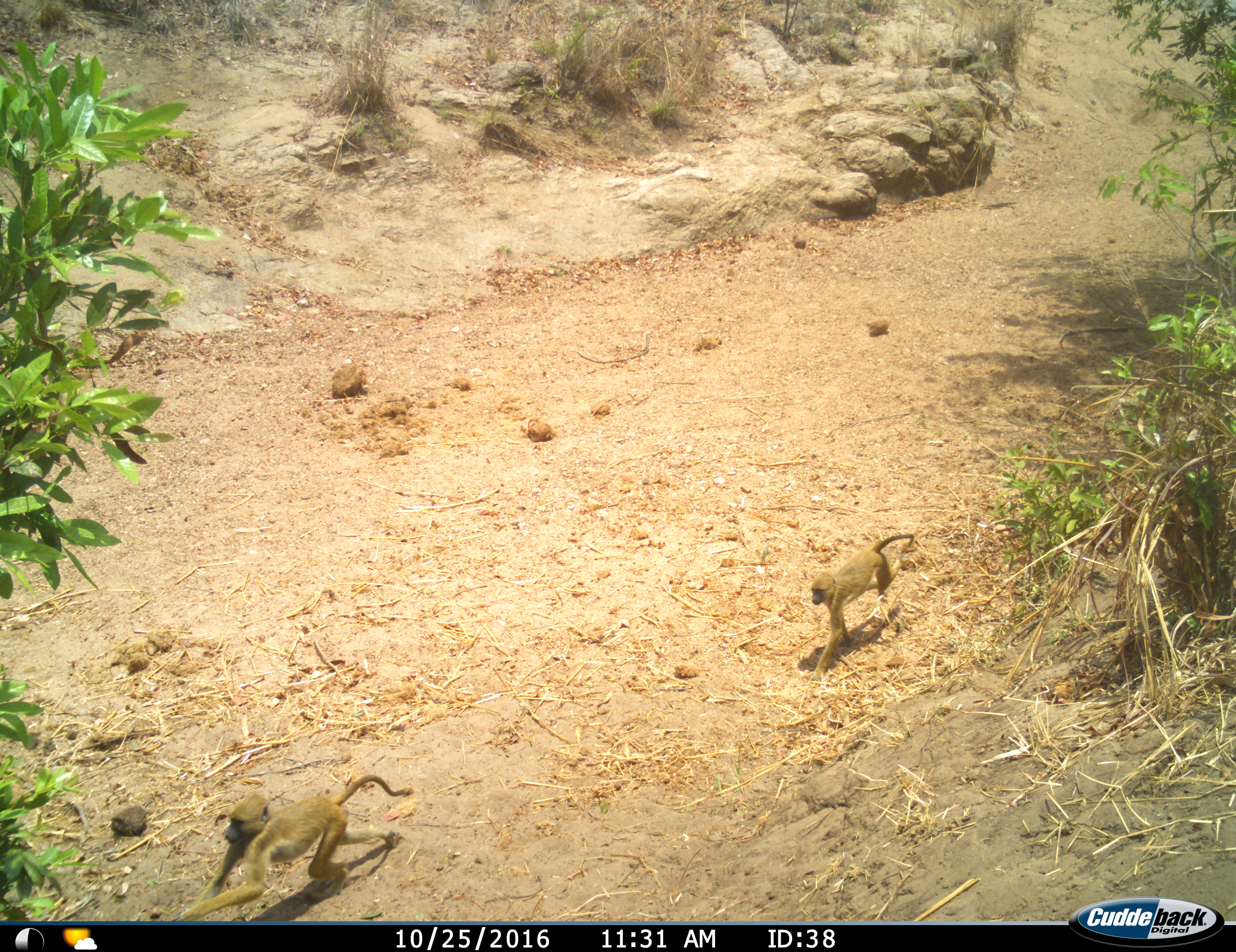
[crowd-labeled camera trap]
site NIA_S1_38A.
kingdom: Animalia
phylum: Chordata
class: Mammalia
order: Primates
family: Cercopithecidae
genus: Papio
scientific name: Papio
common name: baboon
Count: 2.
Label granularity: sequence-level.